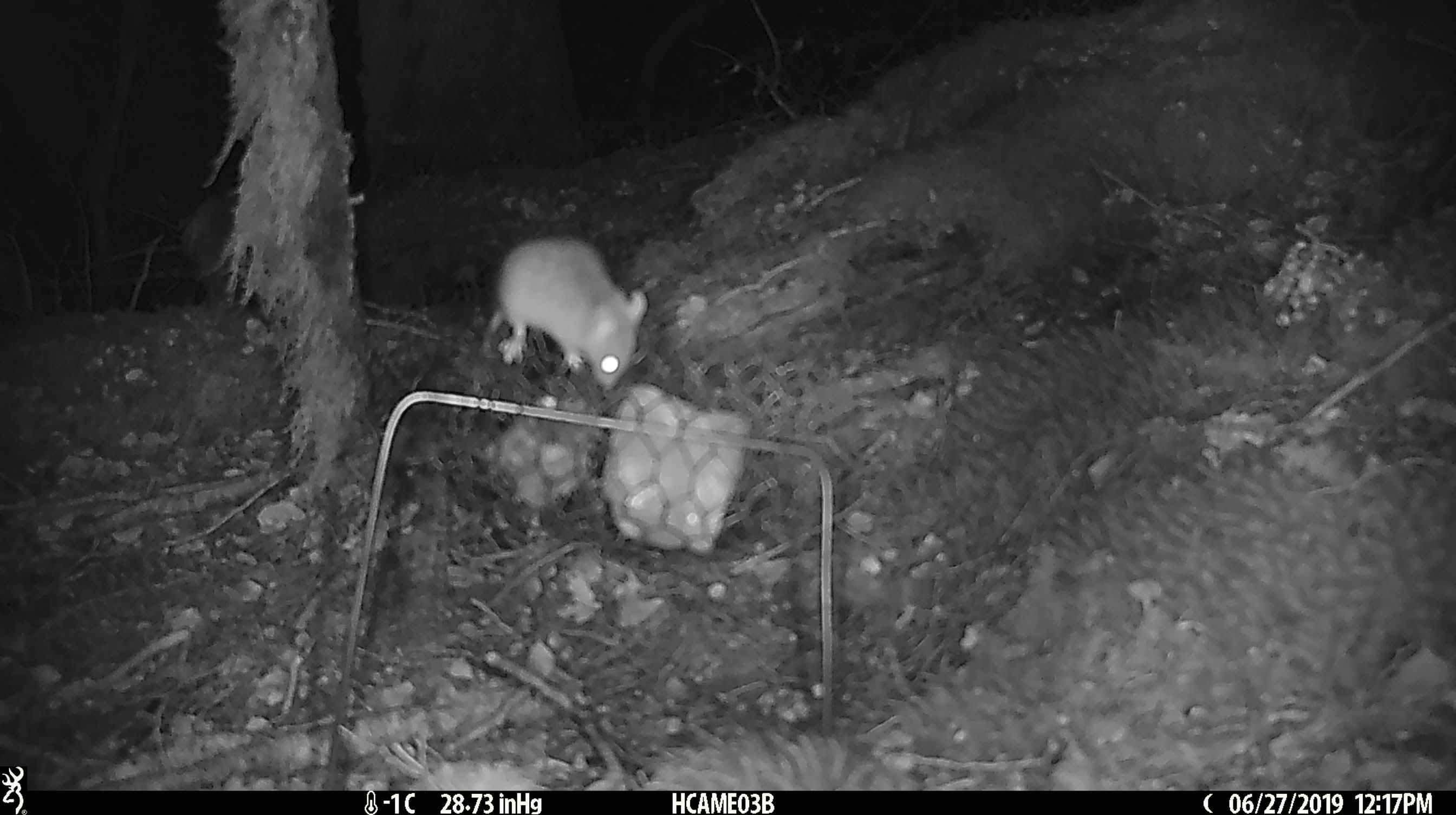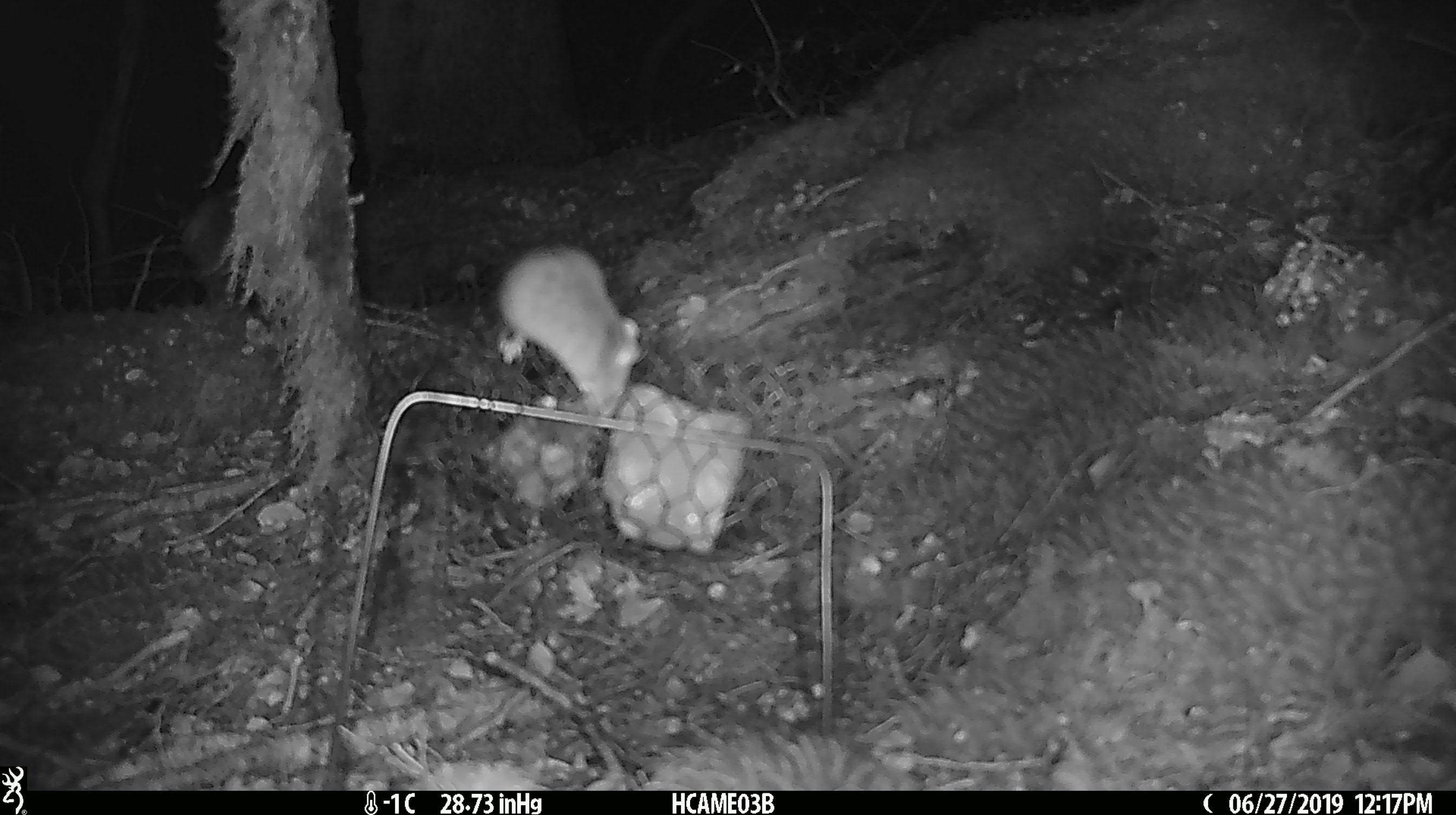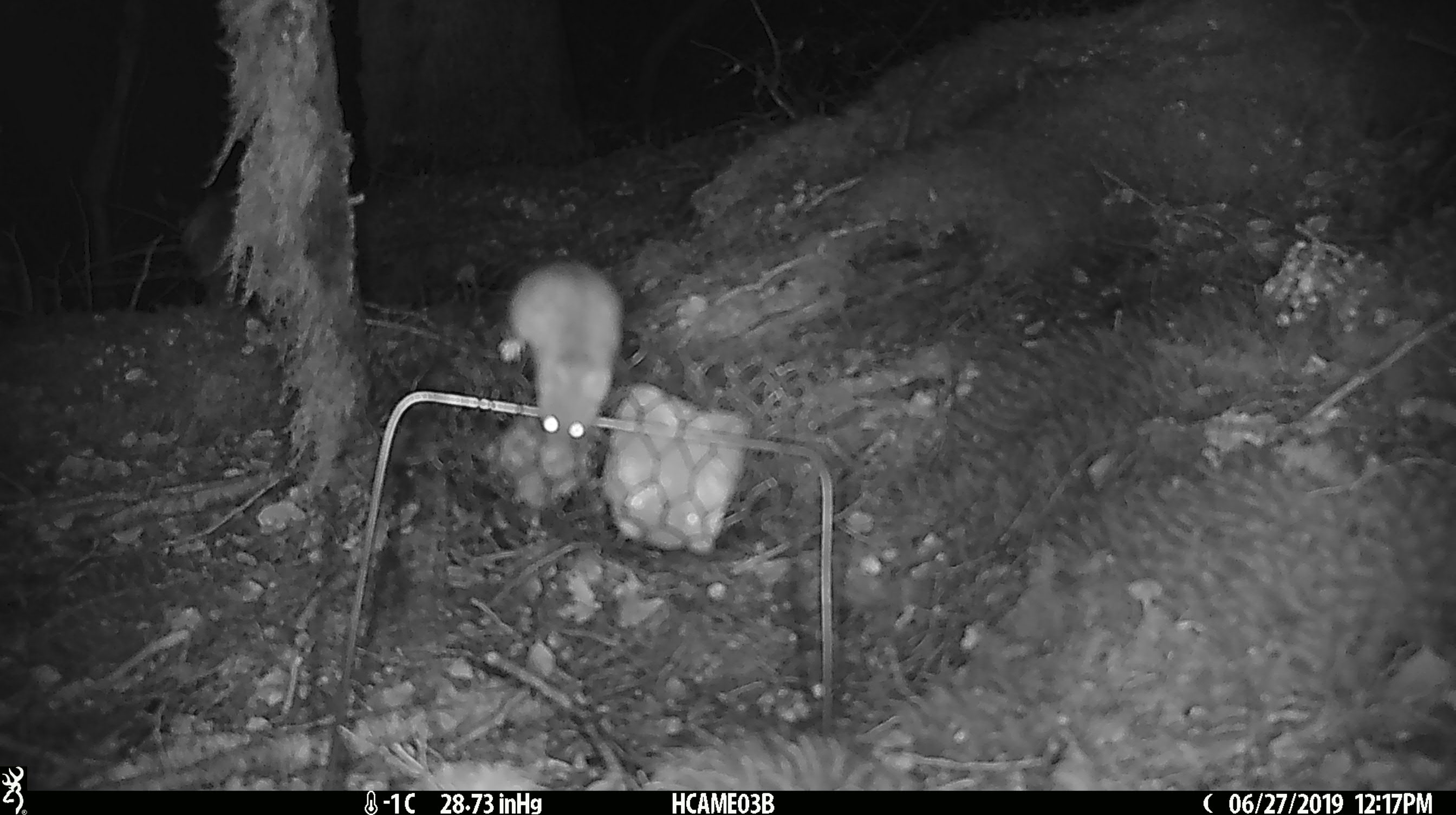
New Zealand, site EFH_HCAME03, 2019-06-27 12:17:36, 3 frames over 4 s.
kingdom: Animalia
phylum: Chordata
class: Mammalia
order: Rodentia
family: Muridae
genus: Mus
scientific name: Mus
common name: mouse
Mouse (Mus).